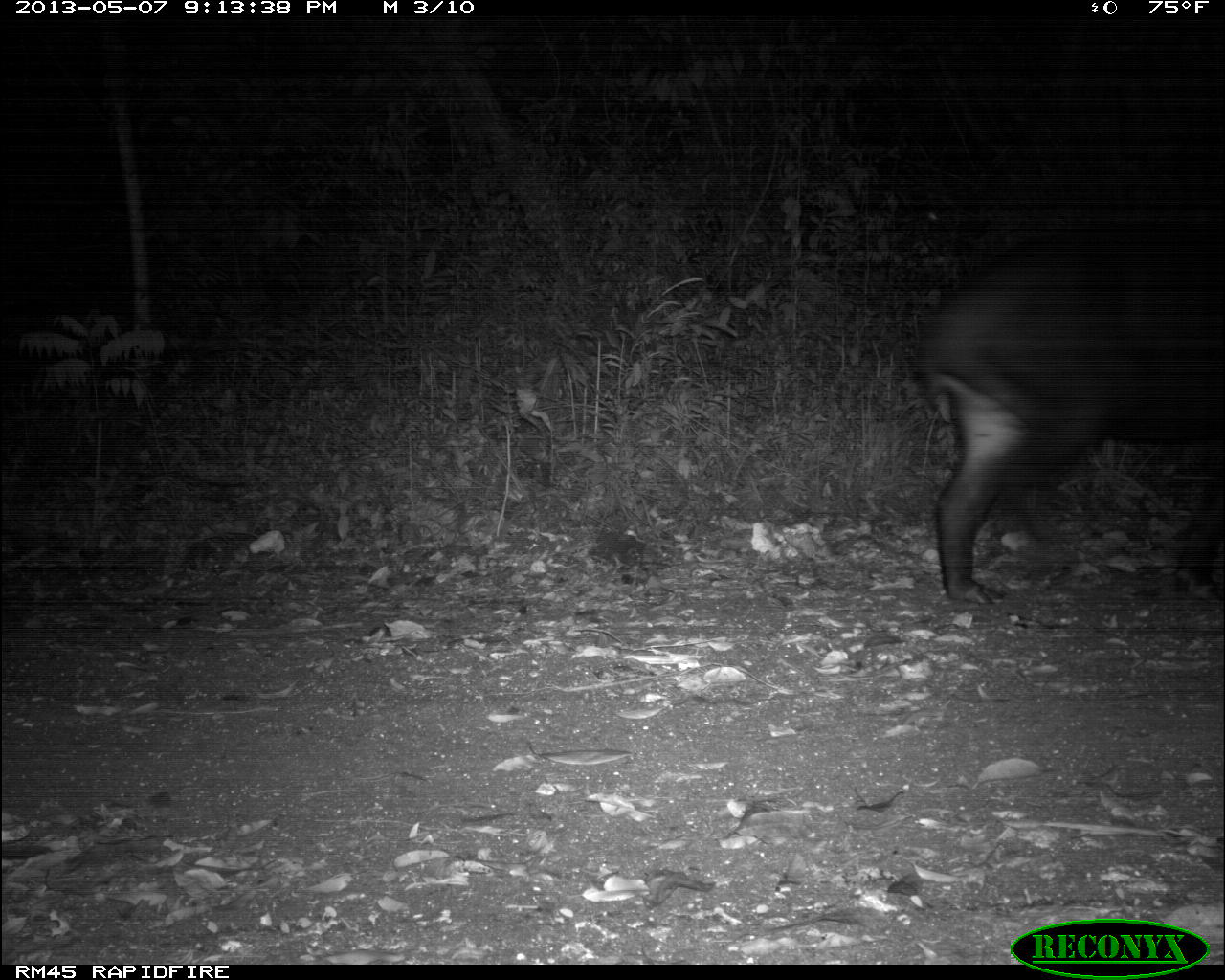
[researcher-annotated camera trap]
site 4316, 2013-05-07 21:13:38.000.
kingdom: Animalia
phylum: Chordata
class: Mammalia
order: Perissodactyla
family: Tapiridae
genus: Tapirus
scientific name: Tapirus bairdii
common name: baird's tapir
Tapirus bairdii (baird's tapir), count 1, sex female.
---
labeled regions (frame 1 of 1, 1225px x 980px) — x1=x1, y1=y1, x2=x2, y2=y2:
tapirus bairdii: x1=914, y1=229, x2=1225, y2=605